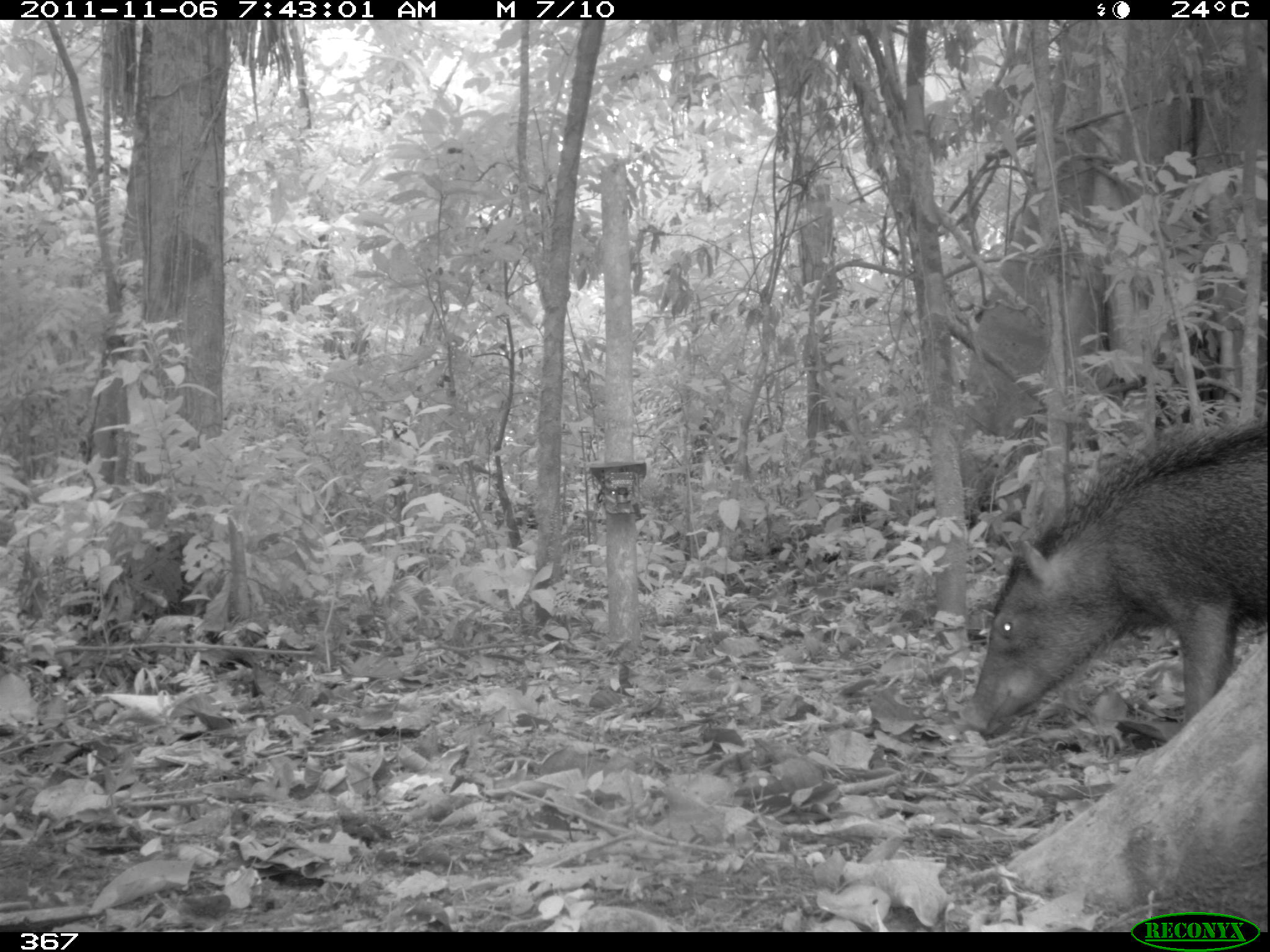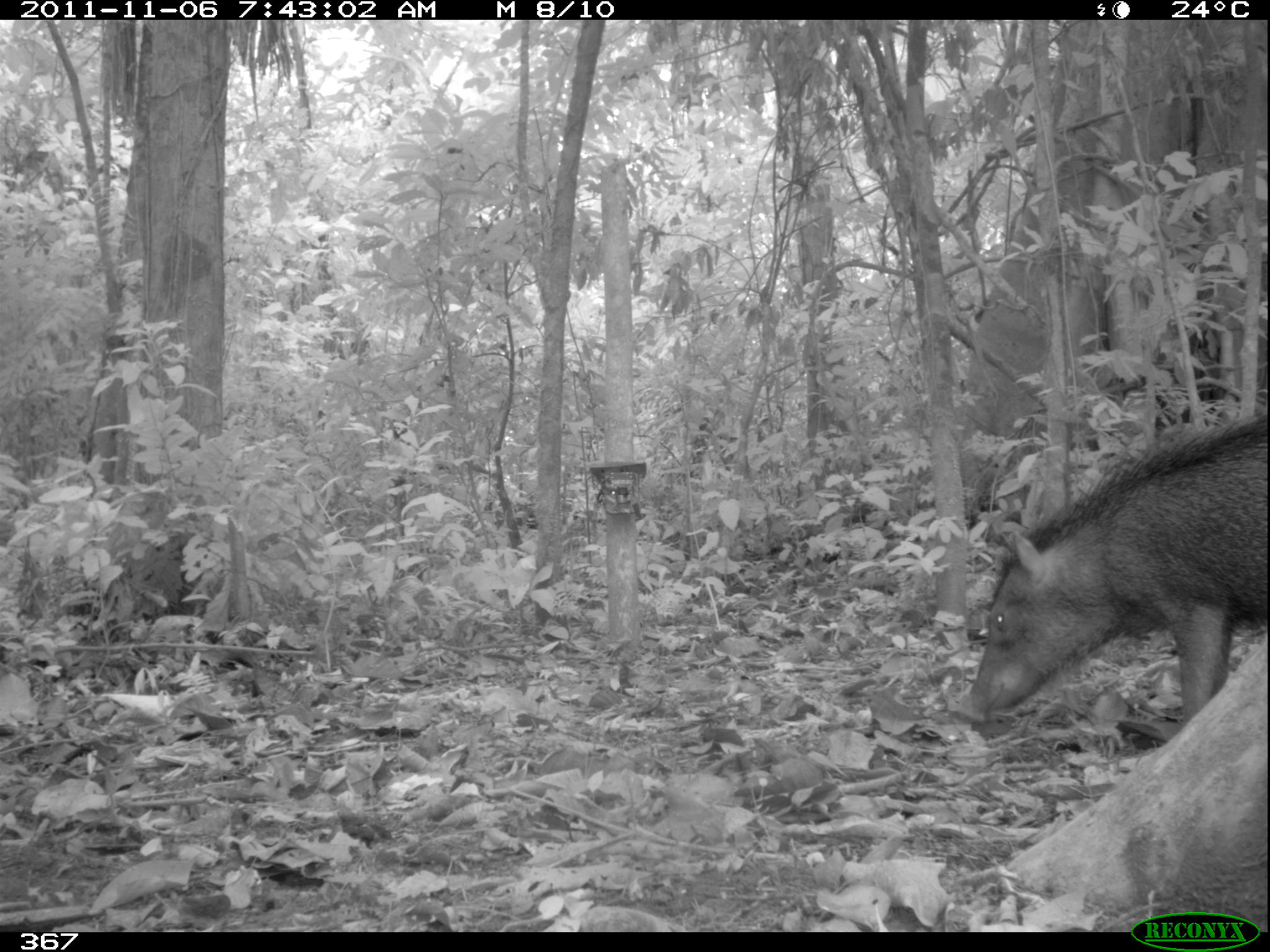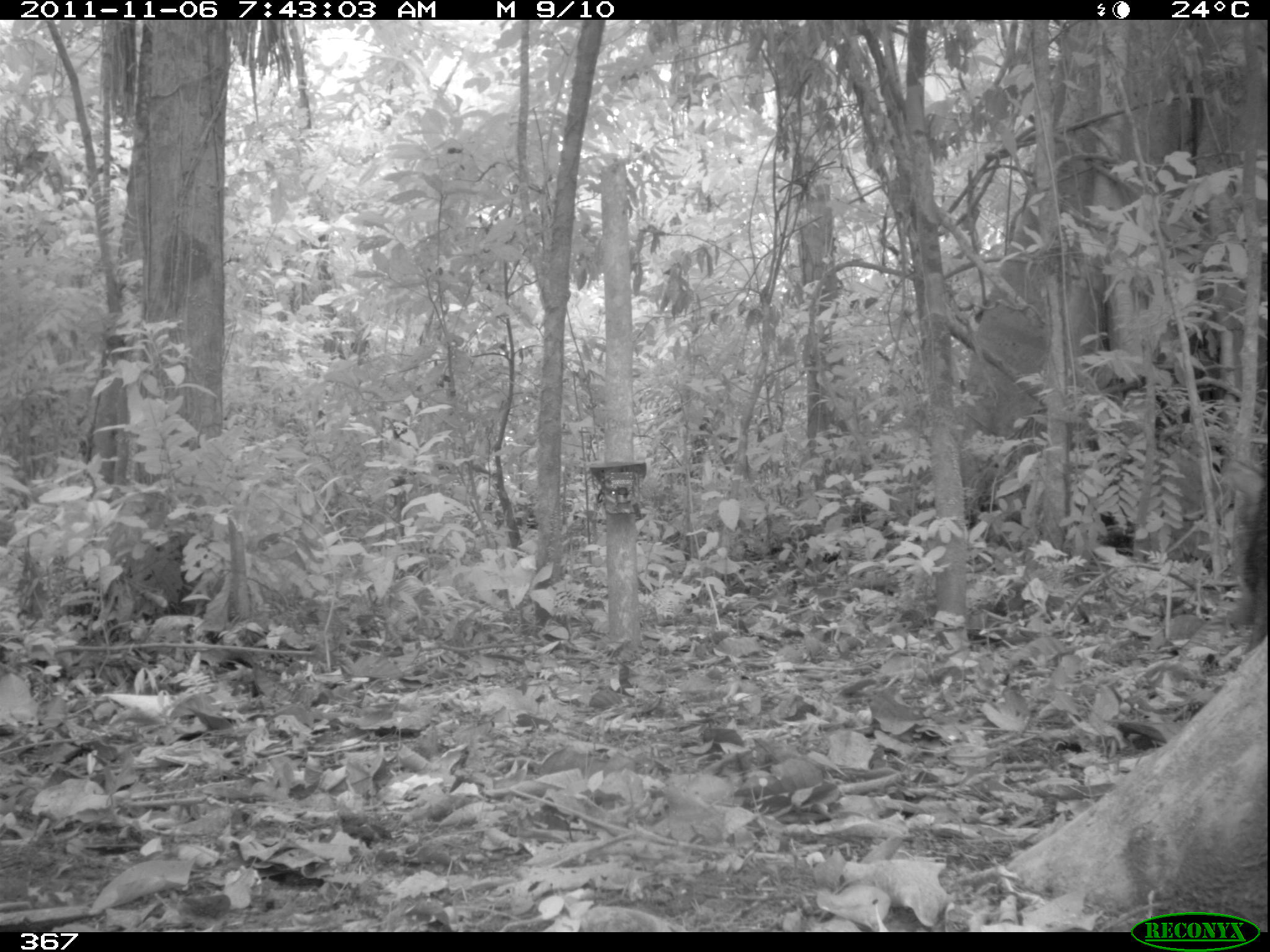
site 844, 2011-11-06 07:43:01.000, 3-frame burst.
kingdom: Animalia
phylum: Chordata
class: Mammalia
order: Artiodactyla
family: Tayassuidae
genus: Tayassu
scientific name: Tayassu pecari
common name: white-lipped peccary